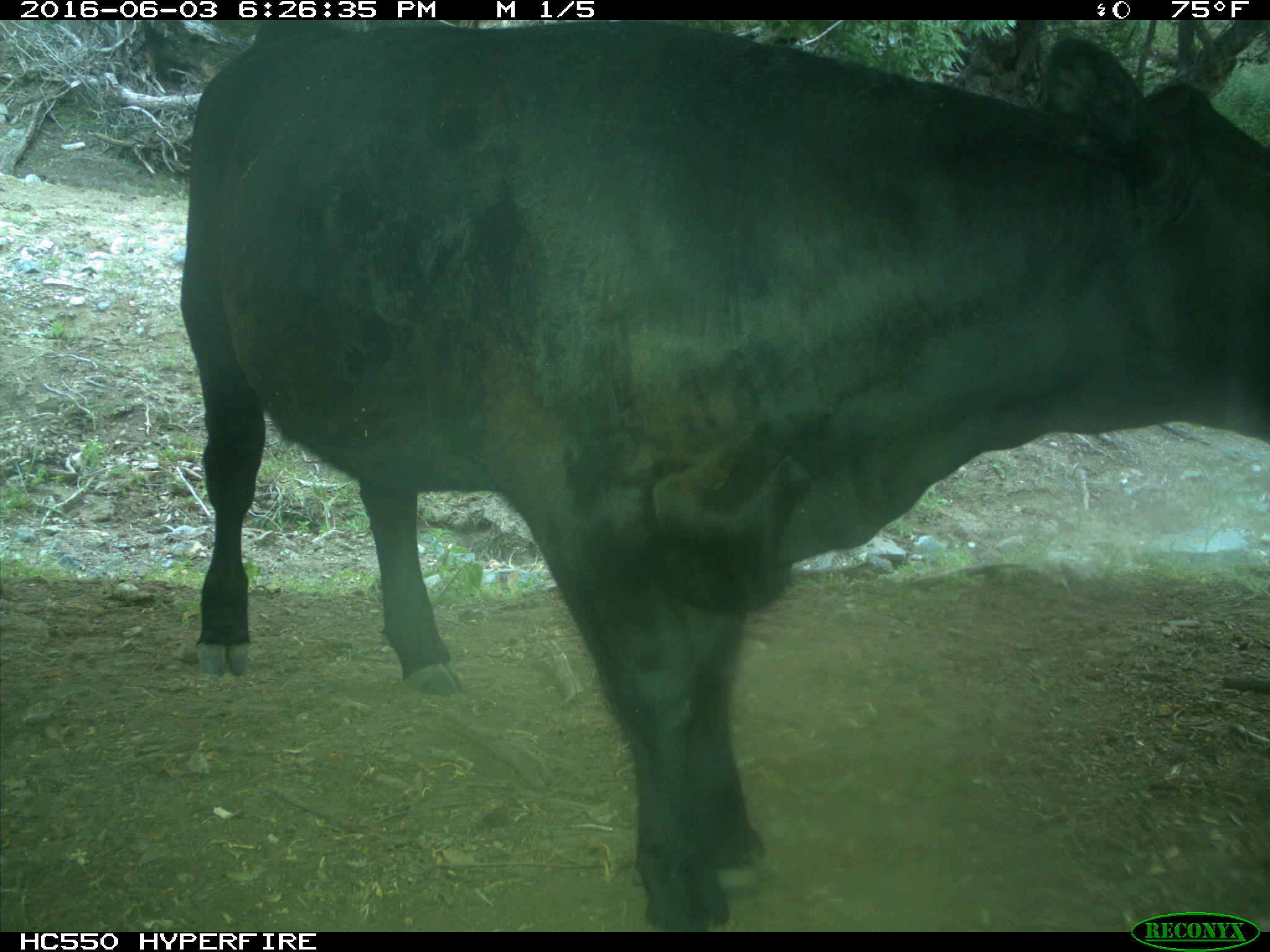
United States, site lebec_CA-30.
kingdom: Animalia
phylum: Chordata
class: Mammalia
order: Artiodactyla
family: Bovidae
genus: Bos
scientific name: Bos taurus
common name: domestic cow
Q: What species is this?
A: Bos taurus (domestic cow).